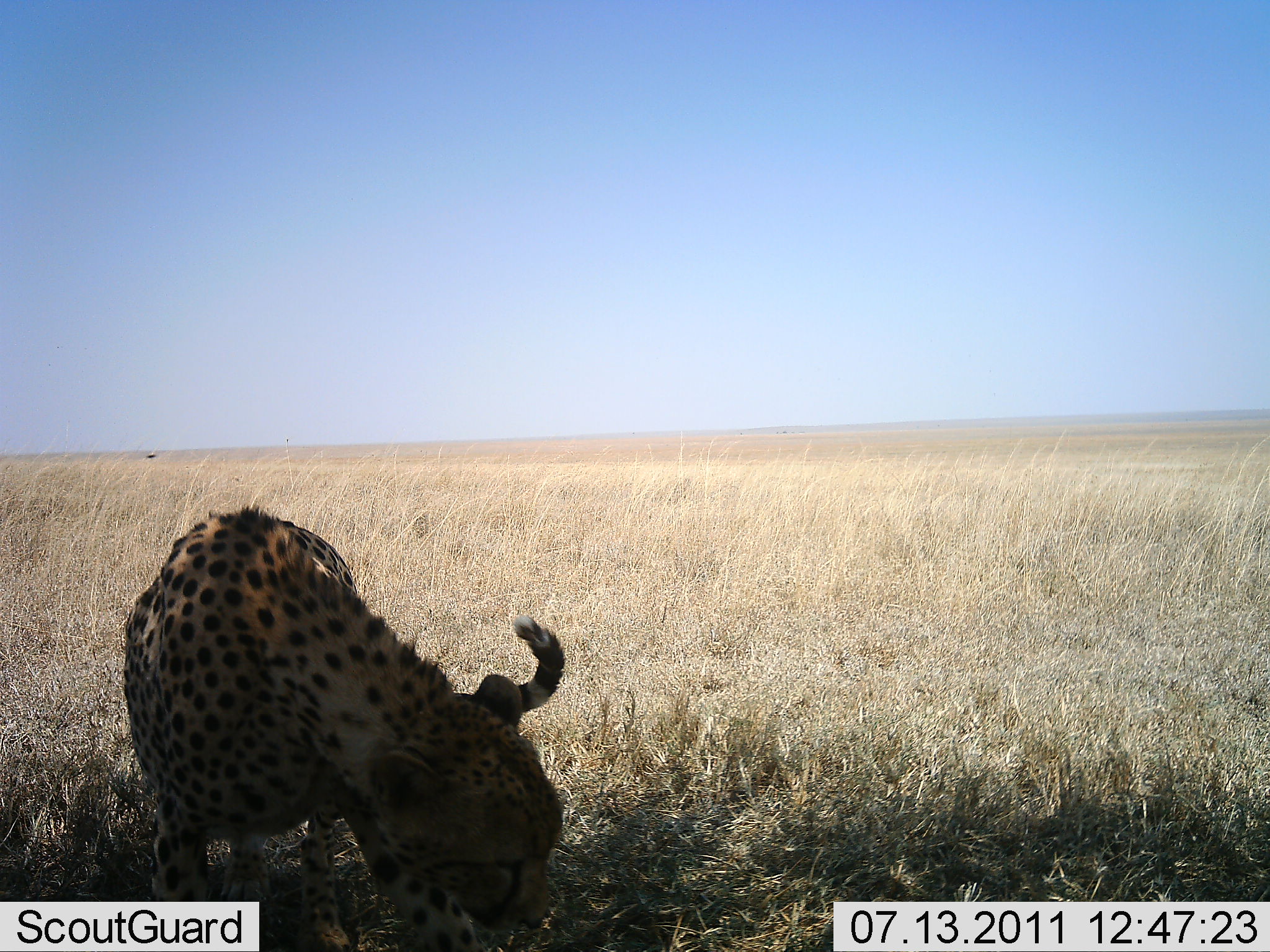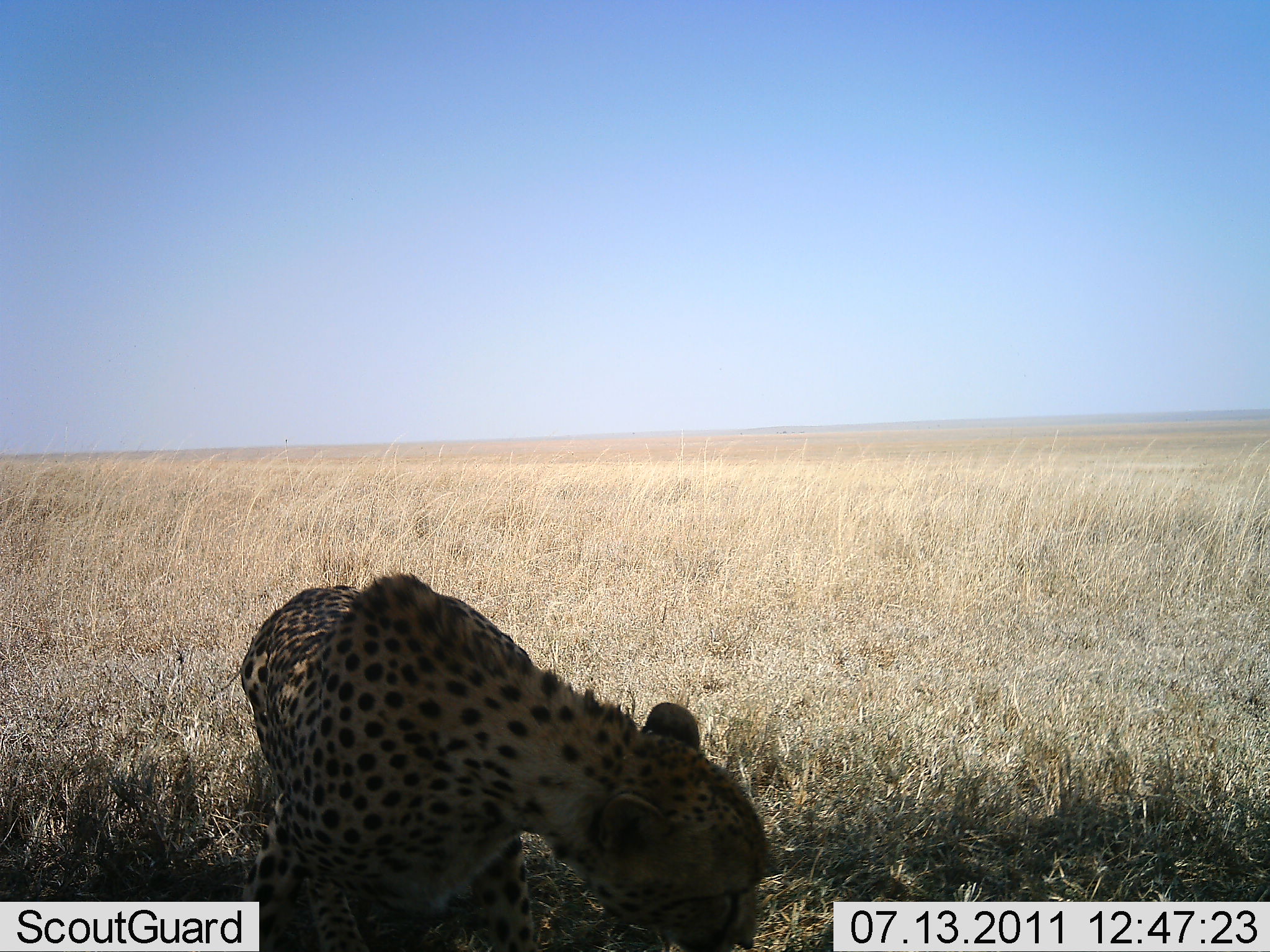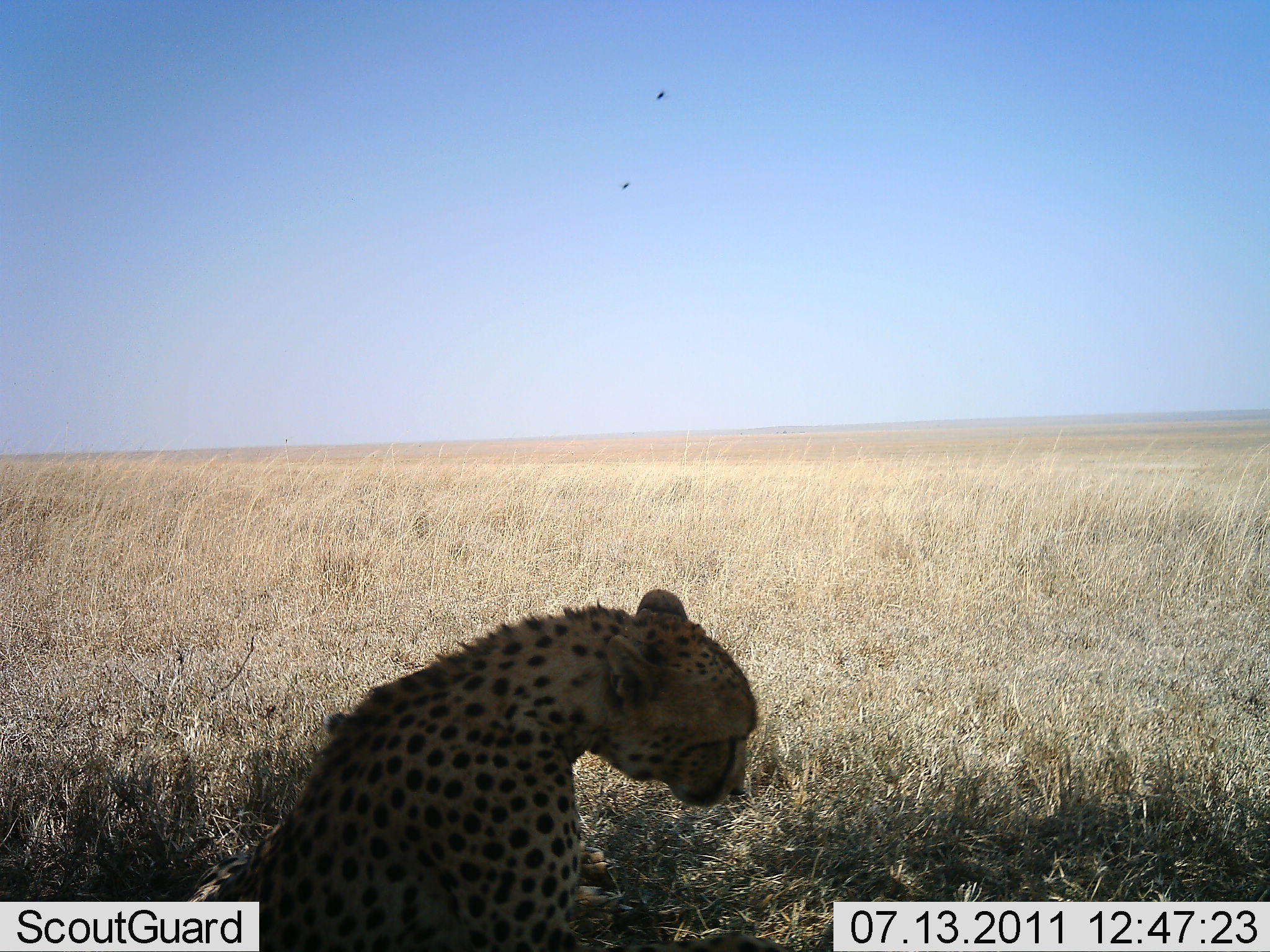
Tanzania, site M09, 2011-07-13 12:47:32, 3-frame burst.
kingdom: Animalia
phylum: Chordata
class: Mammalia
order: Carnivora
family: Felidae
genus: Acinonyx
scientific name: Acinonyx jubatus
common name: cheetah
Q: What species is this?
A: Cheetah (Acinonyx jubatus).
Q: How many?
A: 1.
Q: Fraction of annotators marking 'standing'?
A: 20%.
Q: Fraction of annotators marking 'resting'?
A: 40%.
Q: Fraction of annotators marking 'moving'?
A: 40%.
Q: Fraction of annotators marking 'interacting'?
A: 0%.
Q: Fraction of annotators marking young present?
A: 0%.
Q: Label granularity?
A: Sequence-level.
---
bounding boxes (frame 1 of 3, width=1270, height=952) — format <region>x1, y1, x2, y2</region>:
animal: <region>122, 504, 568, 952</region>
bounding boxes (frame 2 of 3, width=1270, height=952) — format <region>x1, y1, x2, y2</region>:
animal: <region>224, 571, 776, 950</region>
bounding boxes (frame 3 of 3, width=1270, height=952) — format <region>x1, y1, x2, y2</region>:
animal: <region>158, 590, 757, 952</region>